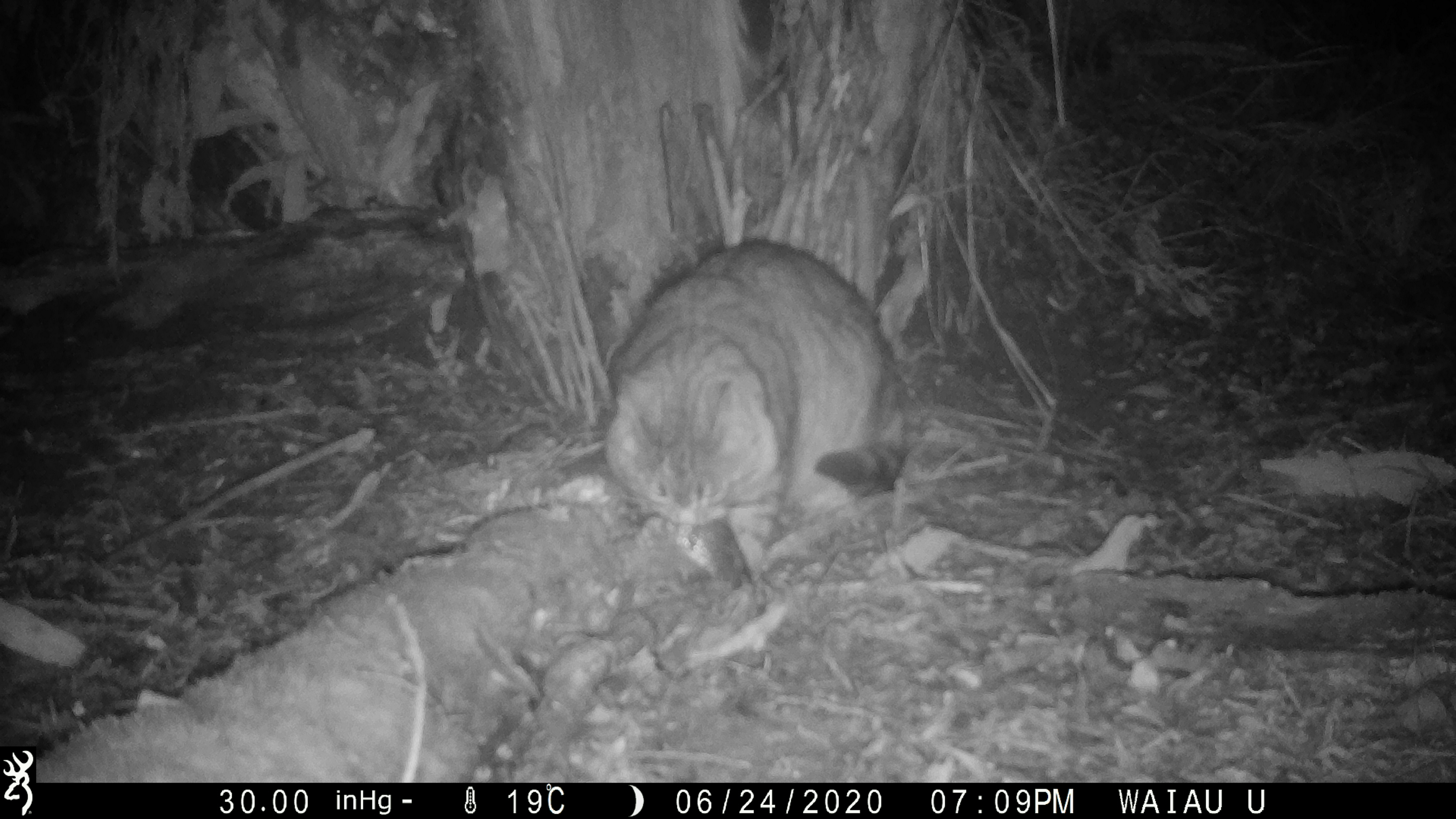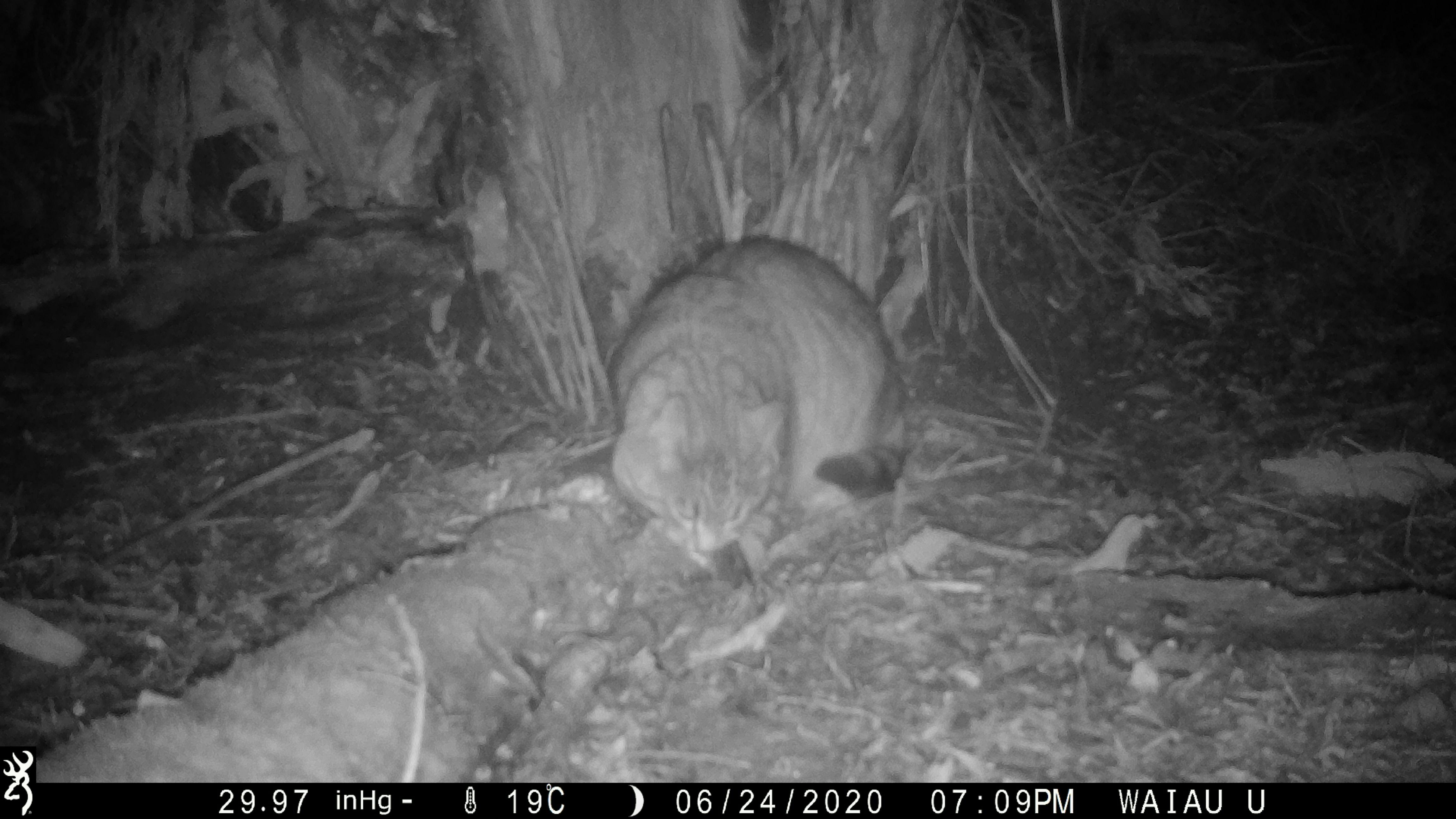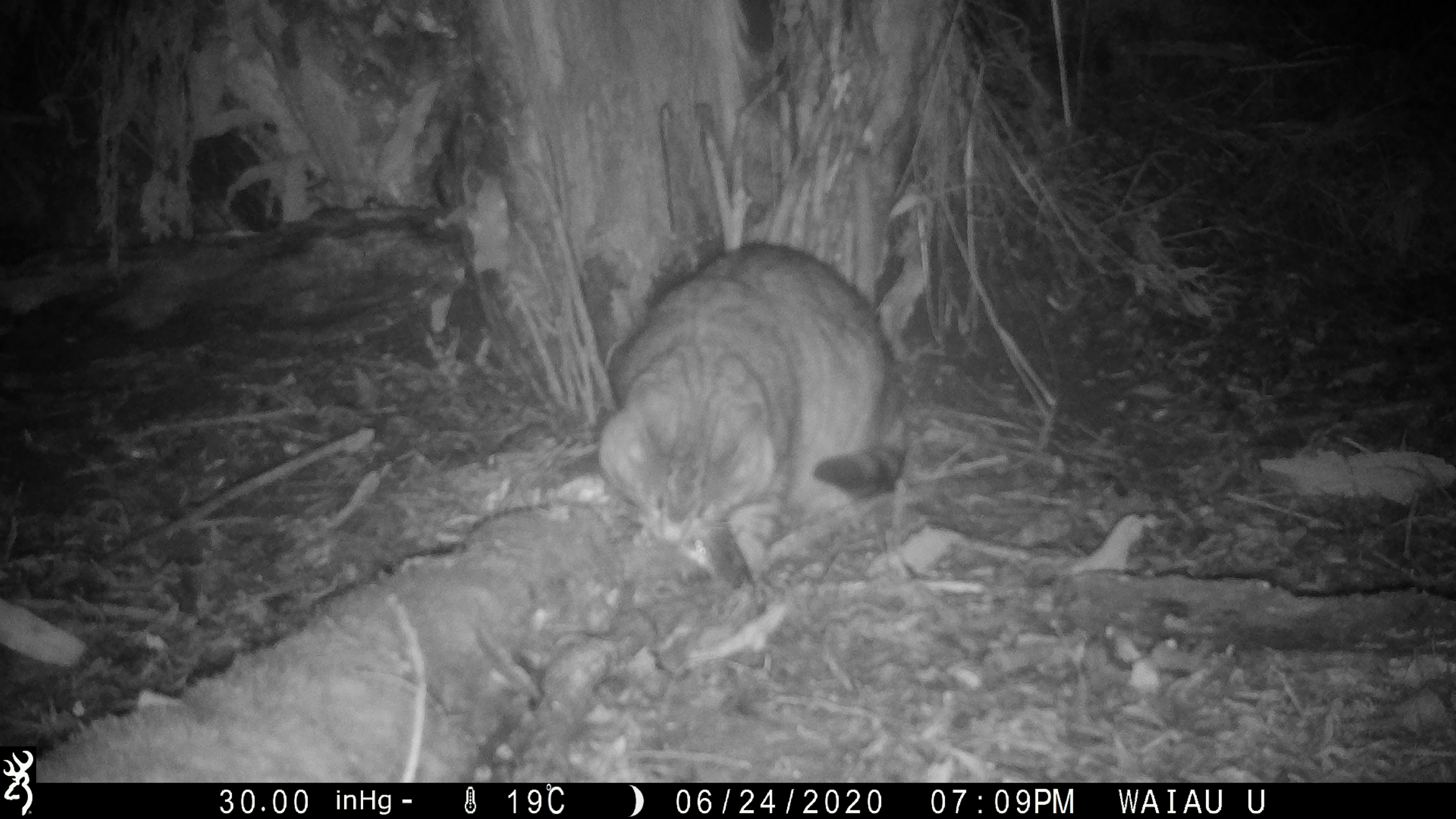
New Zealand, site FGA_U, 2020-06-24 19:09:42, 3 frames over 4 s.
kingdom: Animalia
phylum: Chordata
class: Mammalia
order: Carnivora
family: Felidae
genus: Felis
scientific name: Felis catus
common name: domestic cat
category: cat